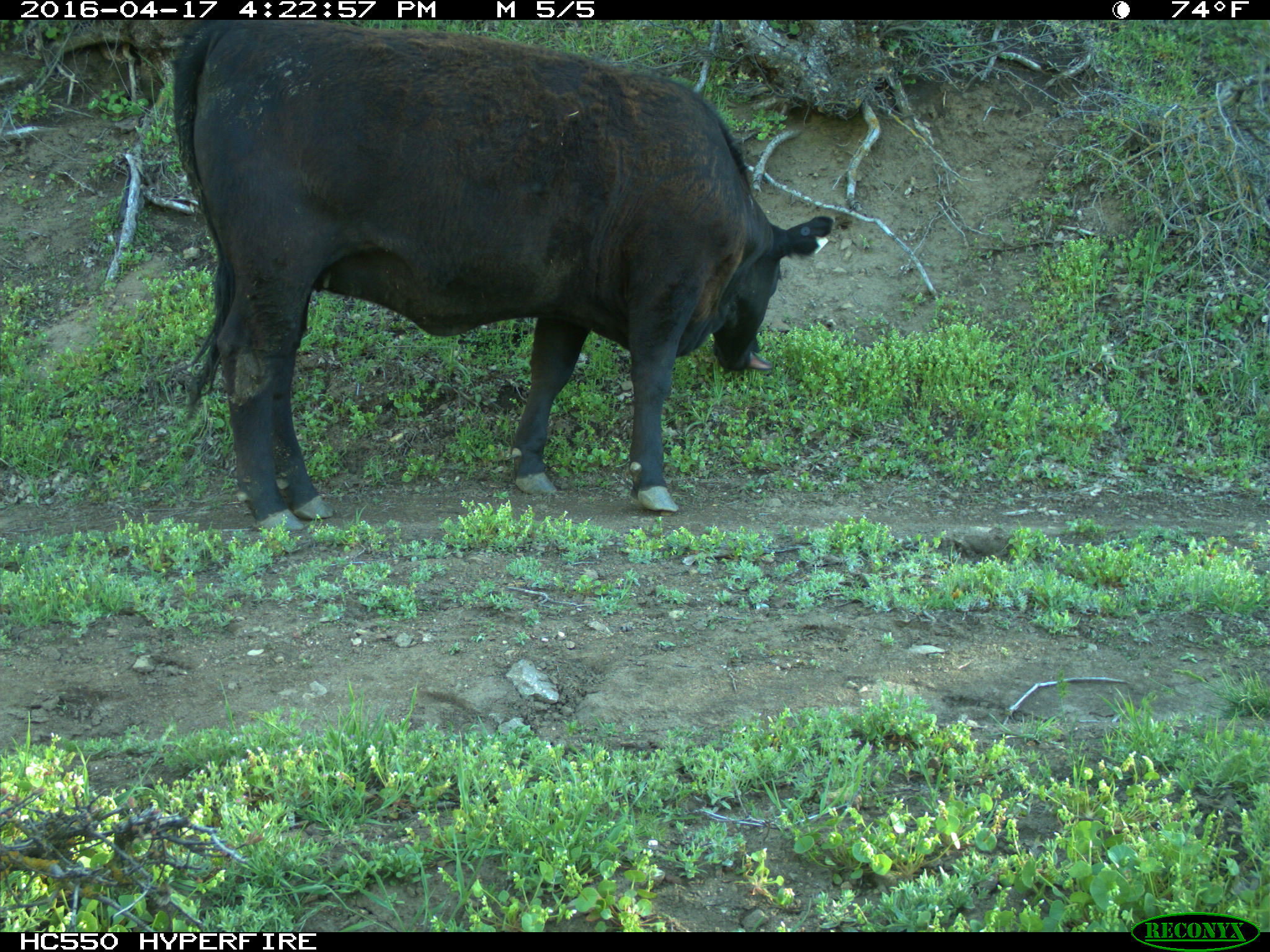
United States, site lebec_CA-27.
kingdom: Animalia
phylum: Chordata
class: Mammalia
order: Artiodactyla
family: Bovidae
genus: Bos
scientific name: Bos taurus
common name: domestic cow